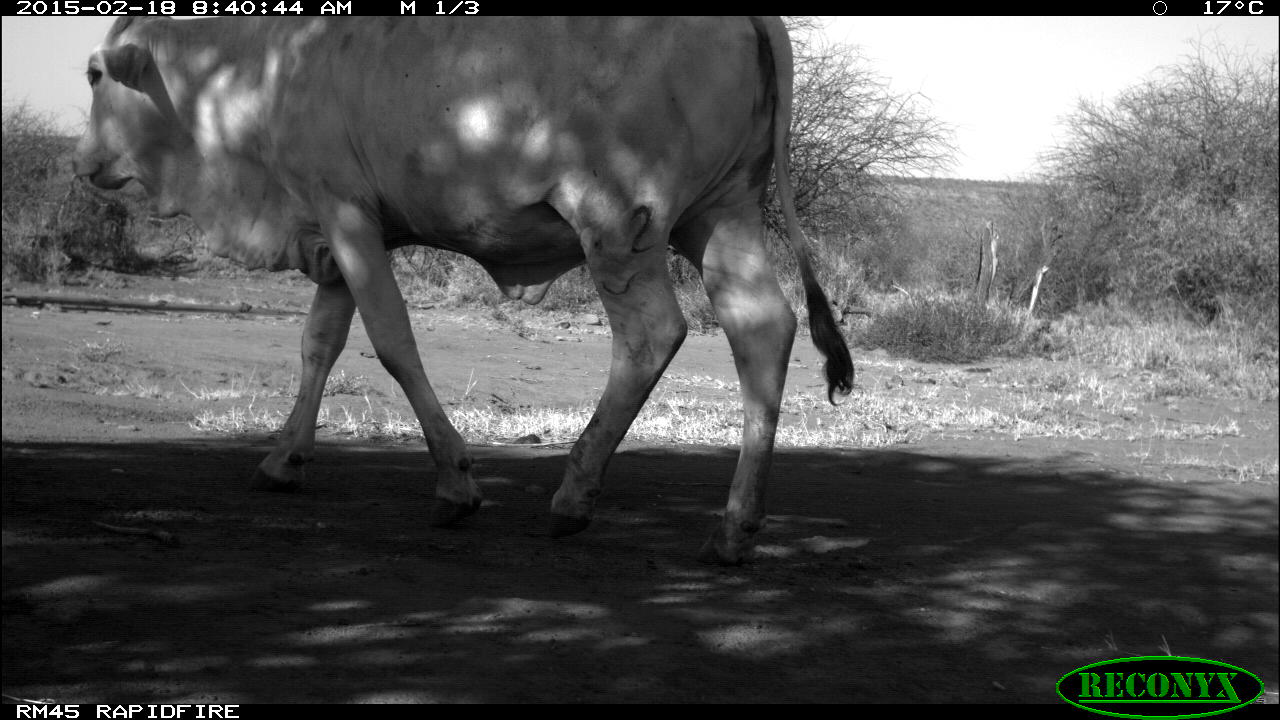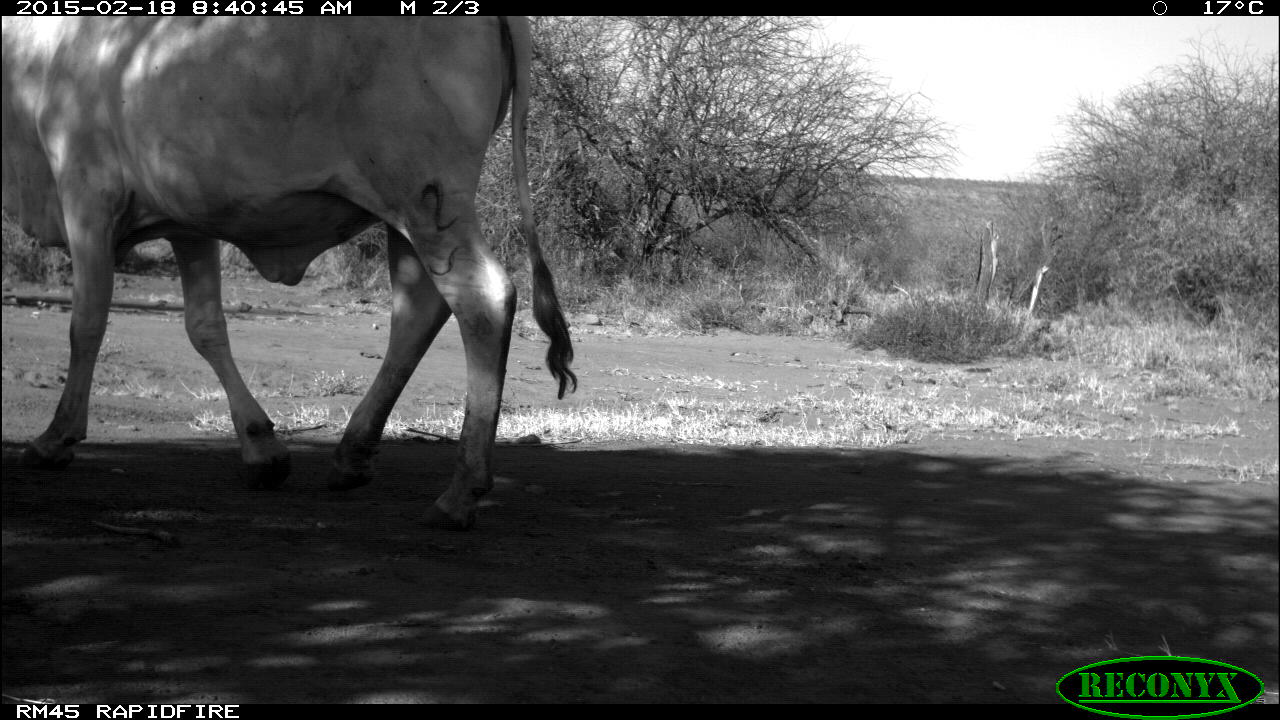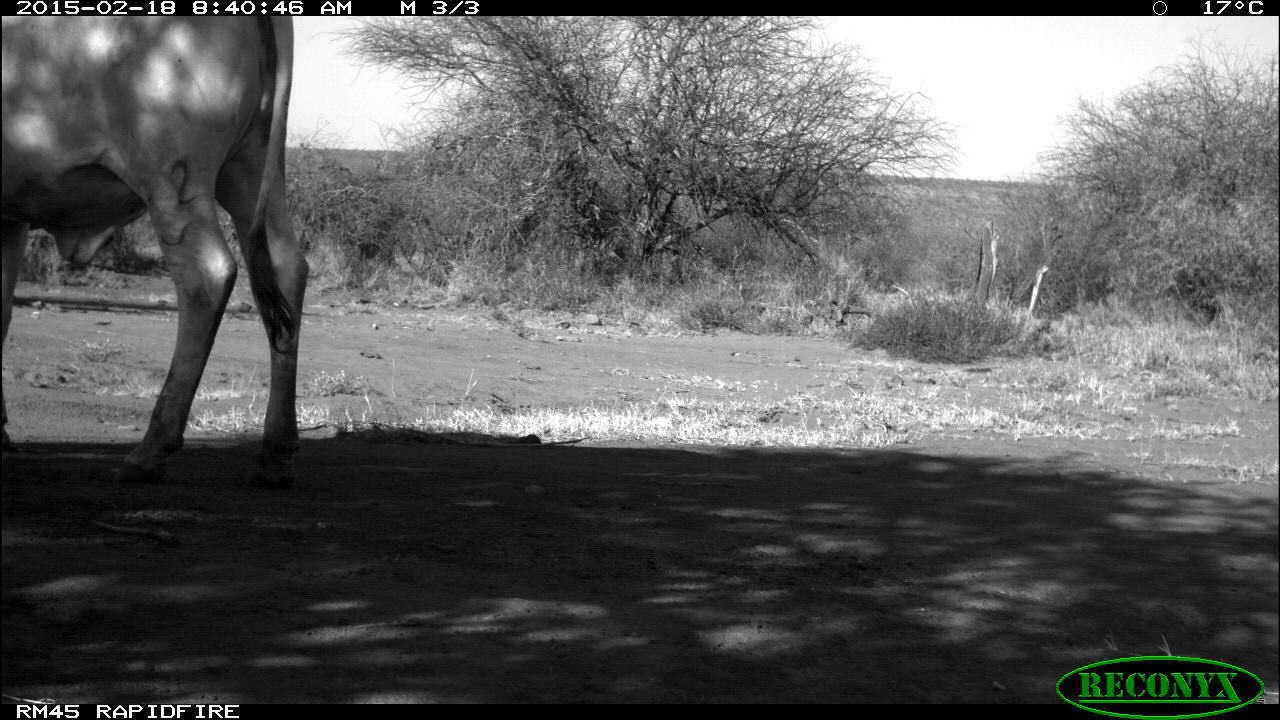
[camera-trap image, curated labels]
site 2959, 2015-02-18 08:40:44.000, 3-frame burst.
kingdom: Animalia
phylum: Chordata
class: Mammalia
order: Artiodactyla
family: Bovidae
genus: Bos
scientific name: Bos taurus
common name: domestic cattle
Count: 3.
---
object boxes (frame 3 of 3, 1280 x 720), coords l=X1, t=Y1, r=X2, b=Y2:
bos taurus: l=2, t=16, r=309, b=480